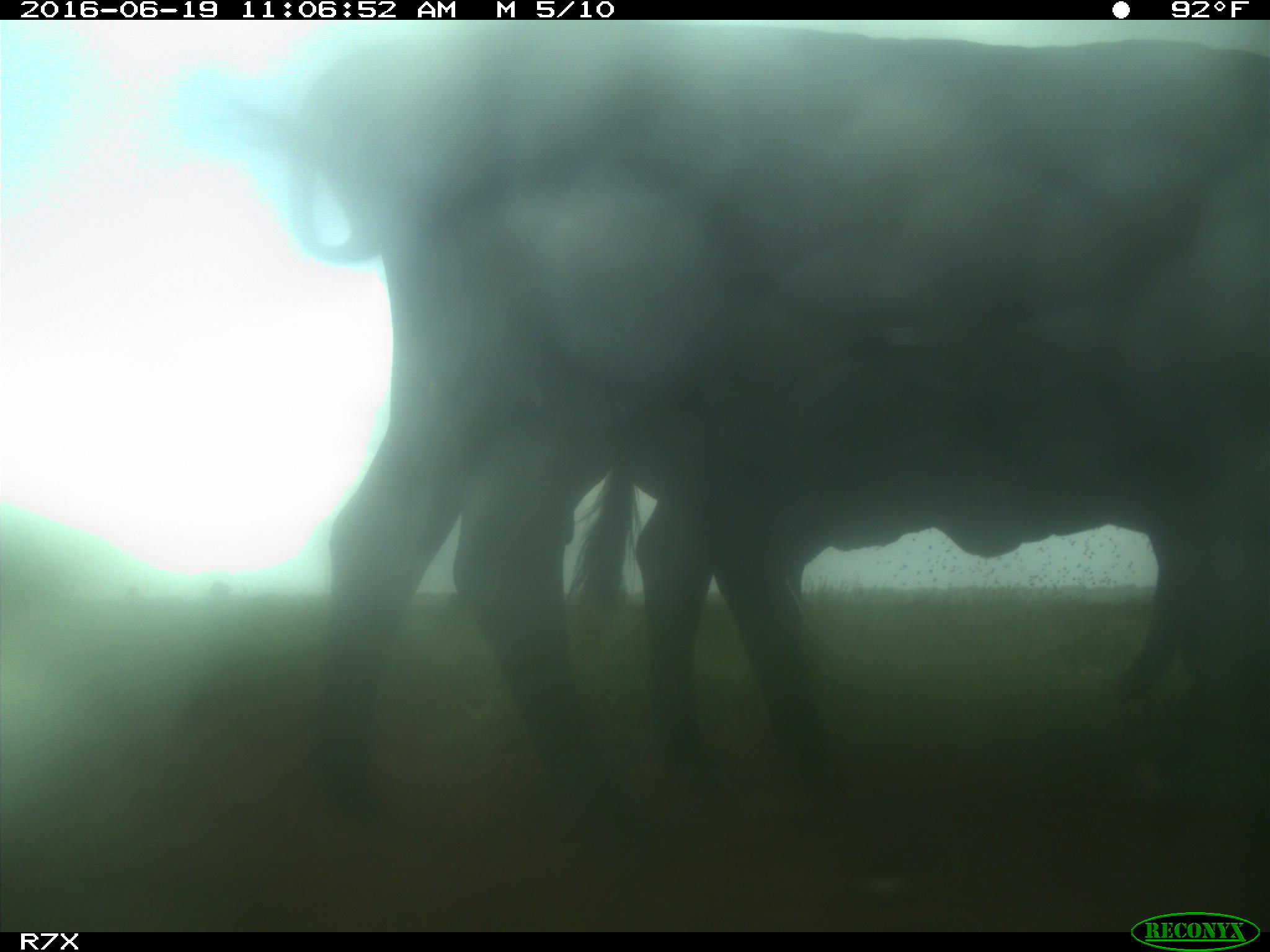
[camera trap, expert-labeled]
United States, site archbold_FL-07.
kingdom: Animalia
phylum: Chordata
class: Mammalia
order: Artiodactyla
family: Bovidae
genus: Bos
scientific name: Bos taurus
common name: domestic cow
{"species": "Bos taurus (domestic cow)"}